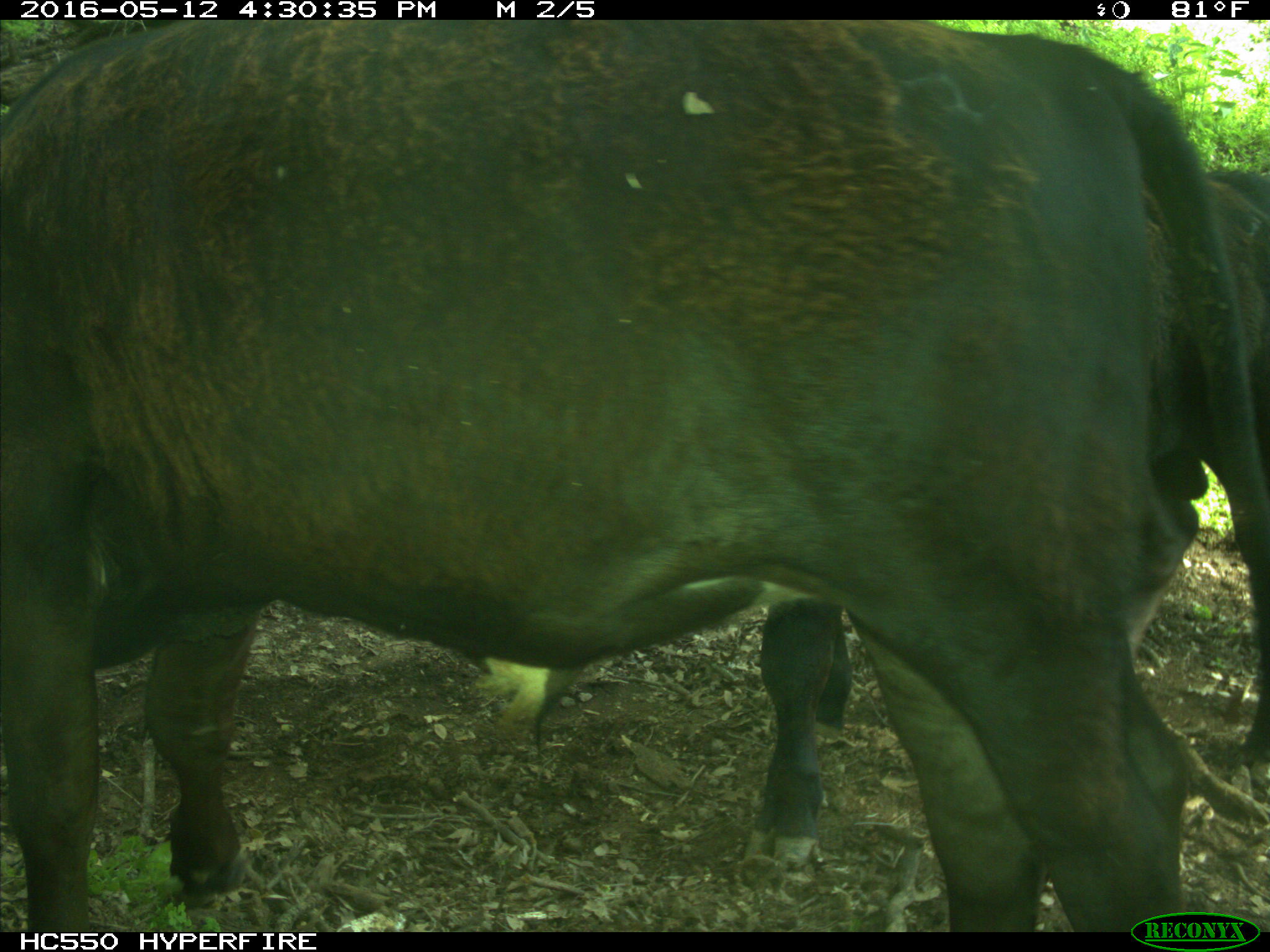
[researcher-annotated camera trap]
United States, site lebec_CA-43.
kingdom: Animalia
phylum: Chordata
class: Mammalia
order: Artiodactyla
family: Bovidae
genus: Bos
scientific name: Bos taurus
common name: domestic cow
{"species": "Bos taurus (domestic cow)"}